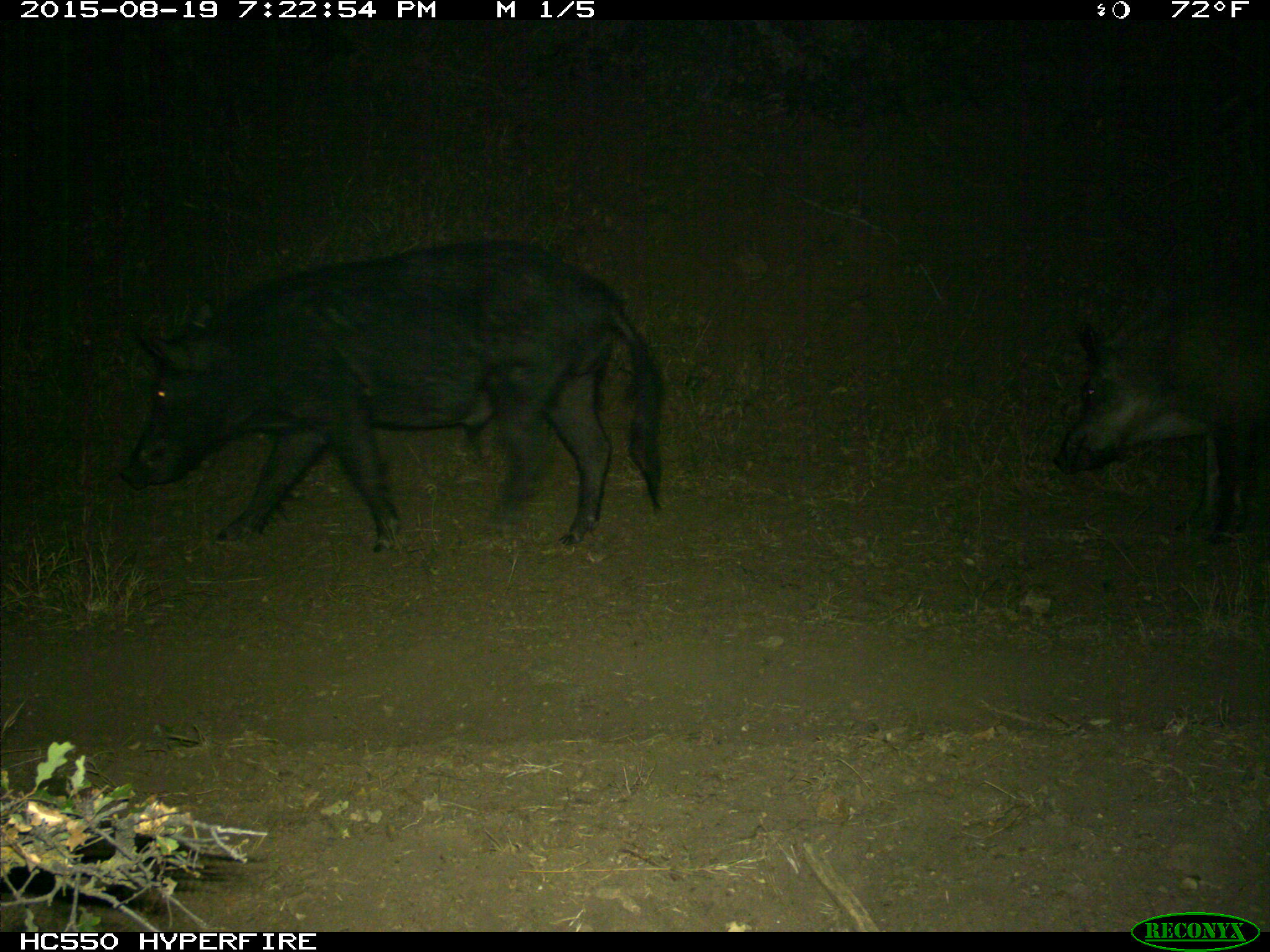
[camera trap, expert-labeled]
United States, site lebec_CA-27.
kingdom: Animalia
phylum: Chordata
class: Mammalia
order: Artiodactyla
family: Suidae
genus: Sus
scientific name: Sus scrofa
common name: wild boar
Sus scrofa (wild boar).